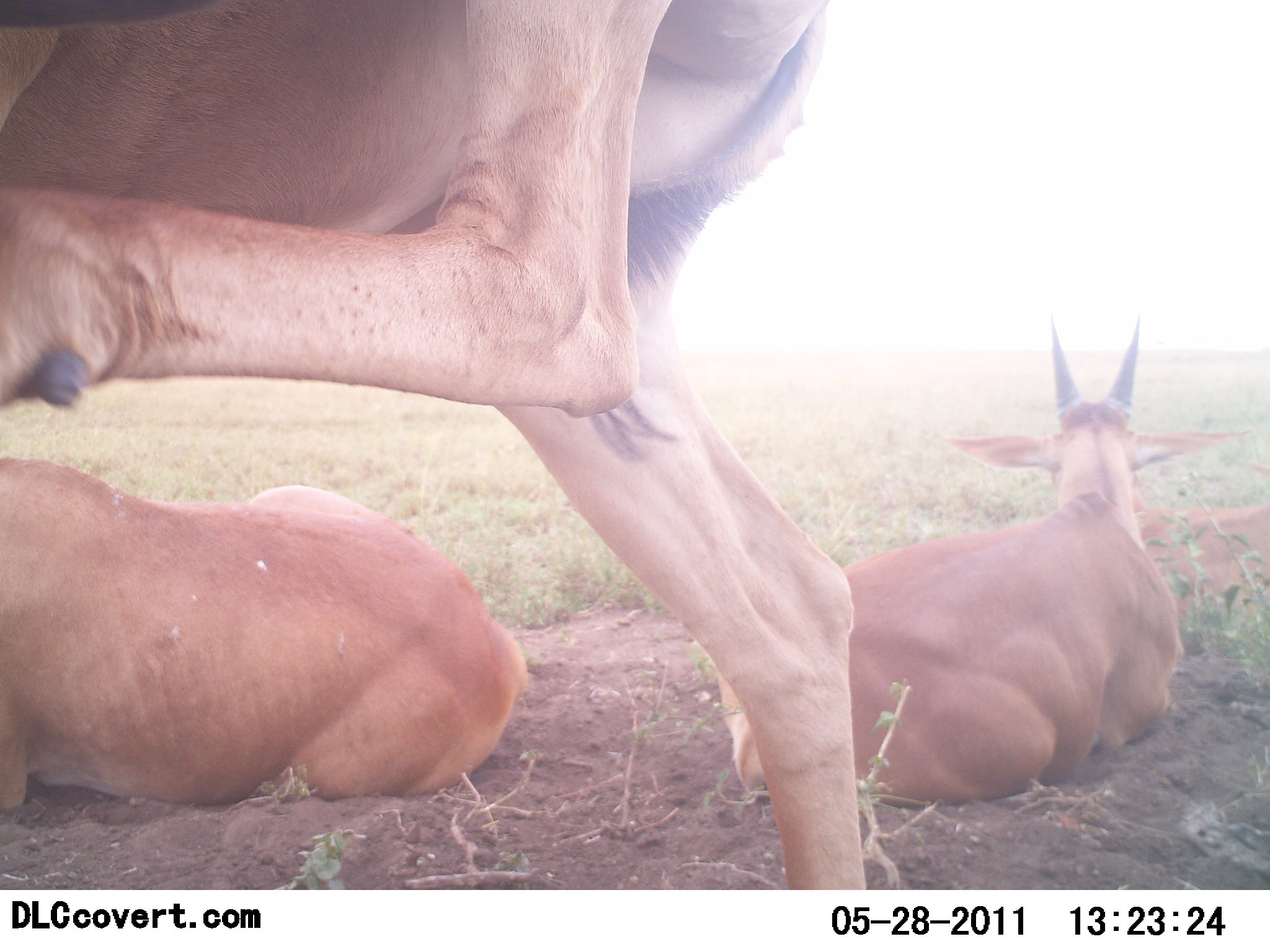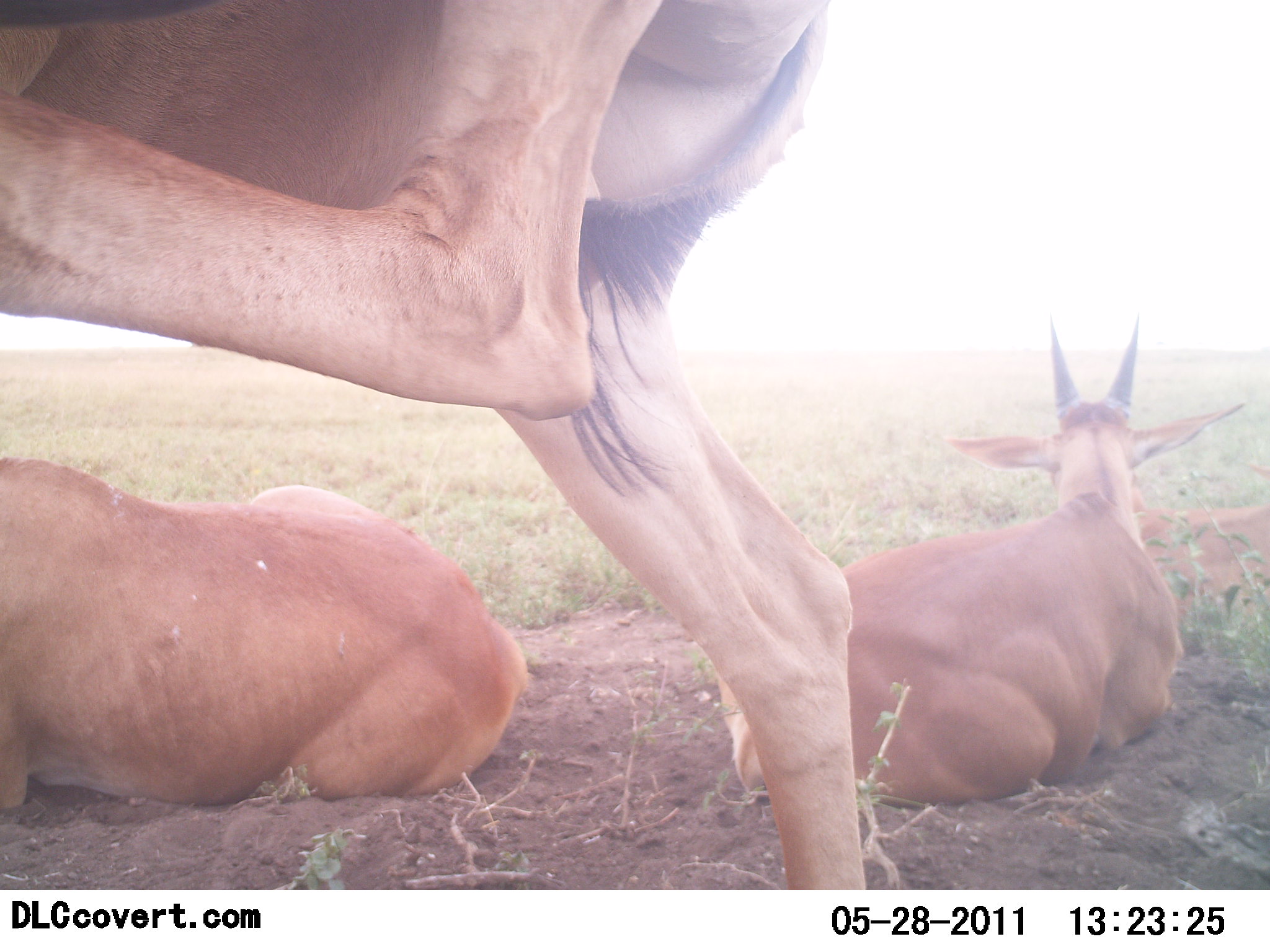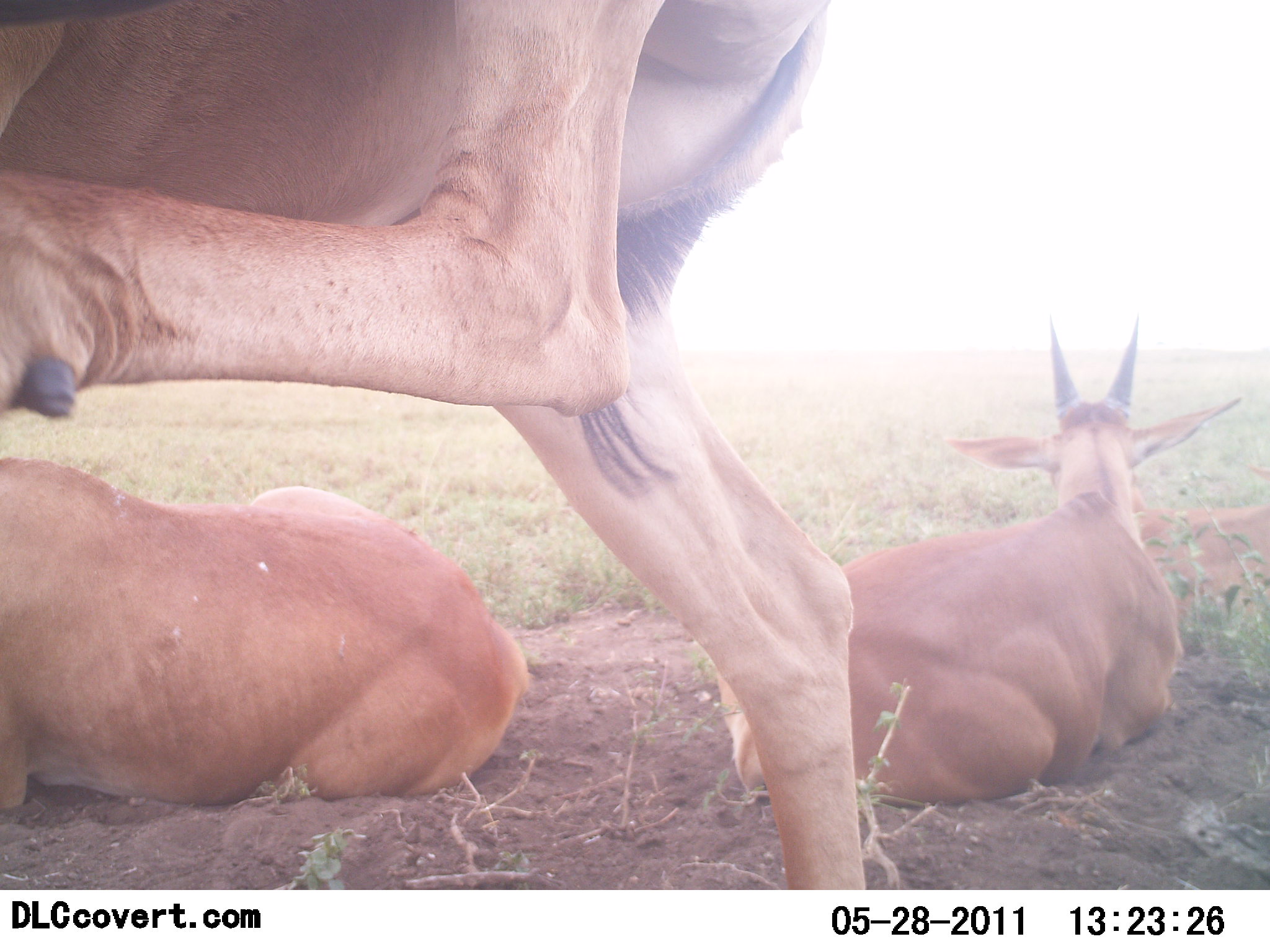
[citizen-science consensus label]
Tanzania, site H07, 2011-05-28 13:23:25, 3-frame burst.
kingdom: Animalia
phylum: Chordata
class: Mammalia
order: Artiodactyla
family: Bovidae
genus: Nanger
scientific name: Nanger granti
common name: grant's gazelle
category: gazellegrants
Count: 3.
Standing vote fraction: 57%.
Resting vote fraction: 100%.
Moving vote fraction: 0%.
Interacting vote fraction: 0%.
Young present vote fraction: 0%.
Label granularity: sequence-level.